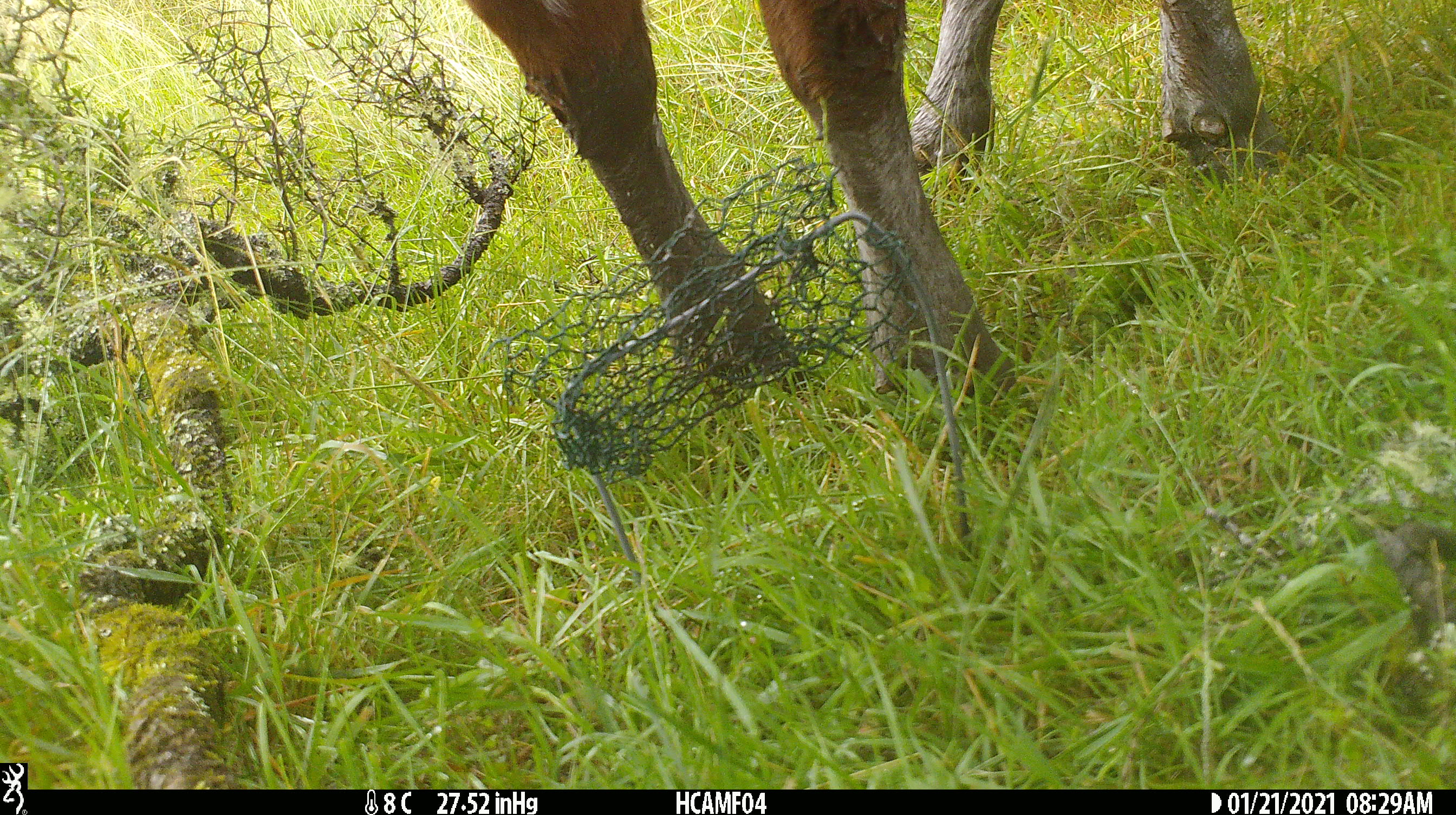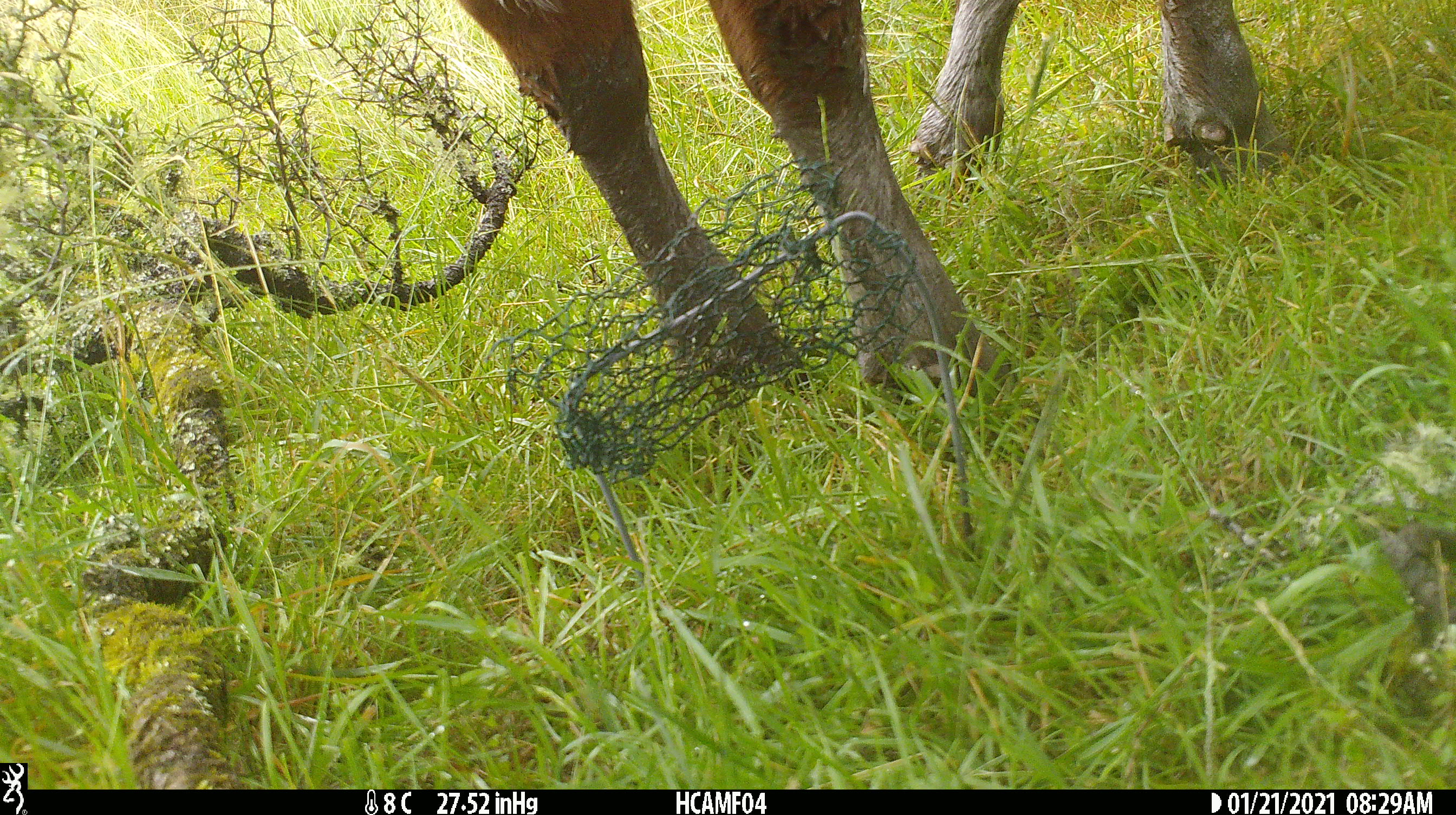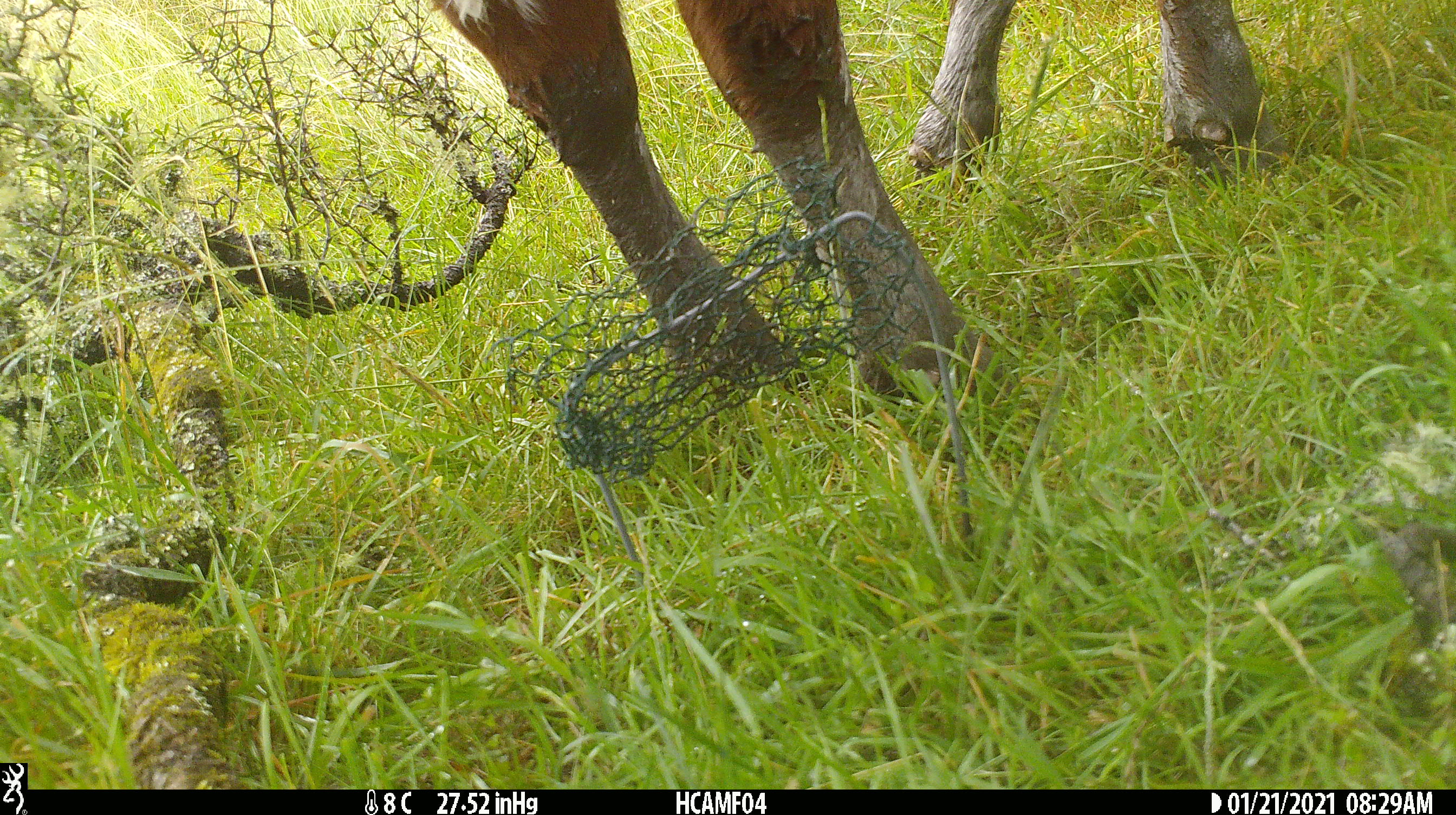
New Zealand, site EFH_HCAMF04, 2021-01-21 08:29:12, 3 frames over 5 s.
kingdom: Animalia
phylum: Chordata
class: Mammalia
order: Artiodactyla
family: Bovidae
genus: Bos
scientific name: Bos taurus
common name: domestic cow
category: cow